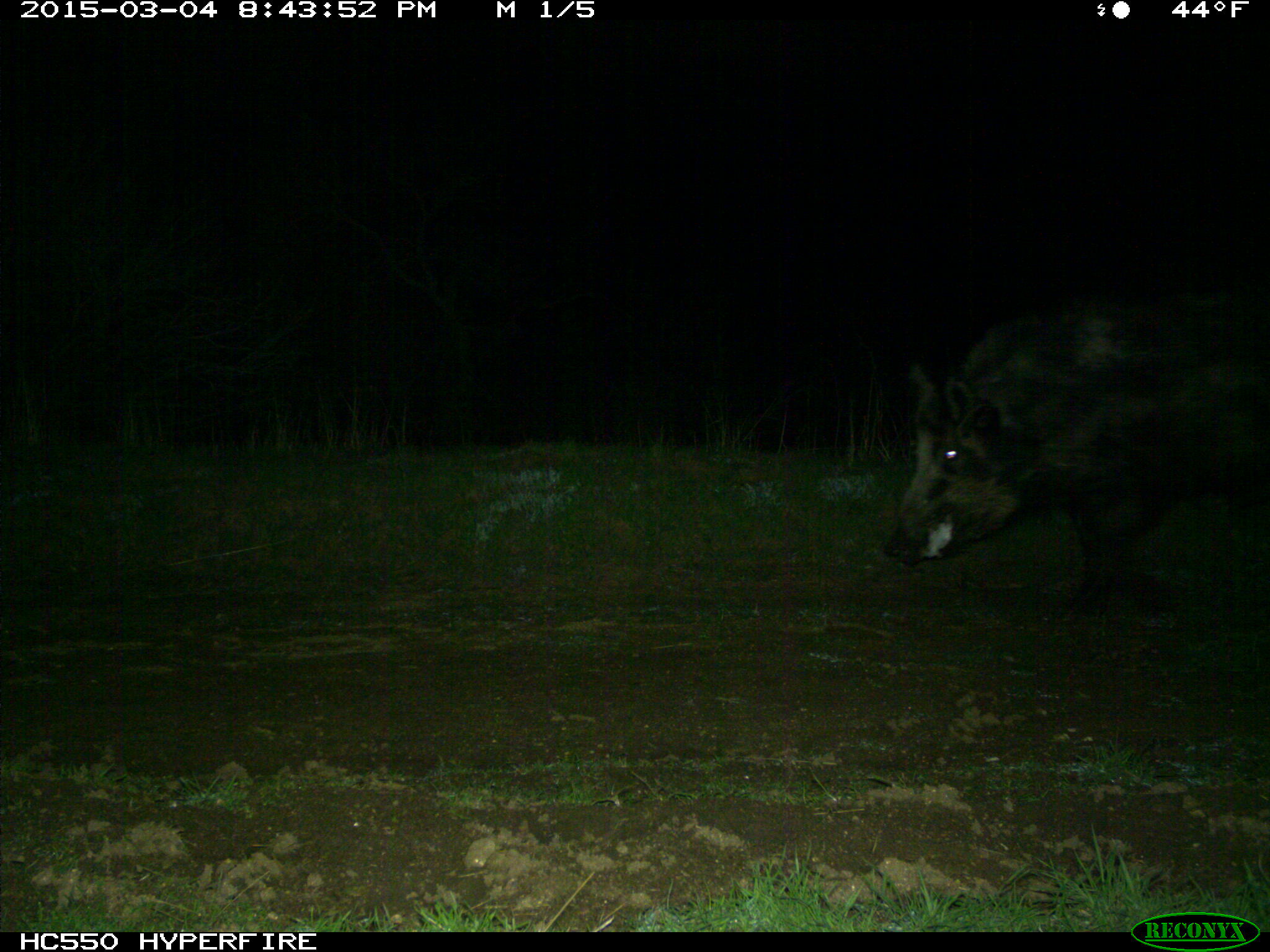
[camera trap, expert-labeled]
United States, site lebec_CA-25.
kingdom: Animalia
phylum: Chordata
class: Mammalia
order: Artiodactyla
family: Suidae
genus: Sus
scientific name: Sus scrofa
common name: wild boar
Sus scrofa (wild boar).